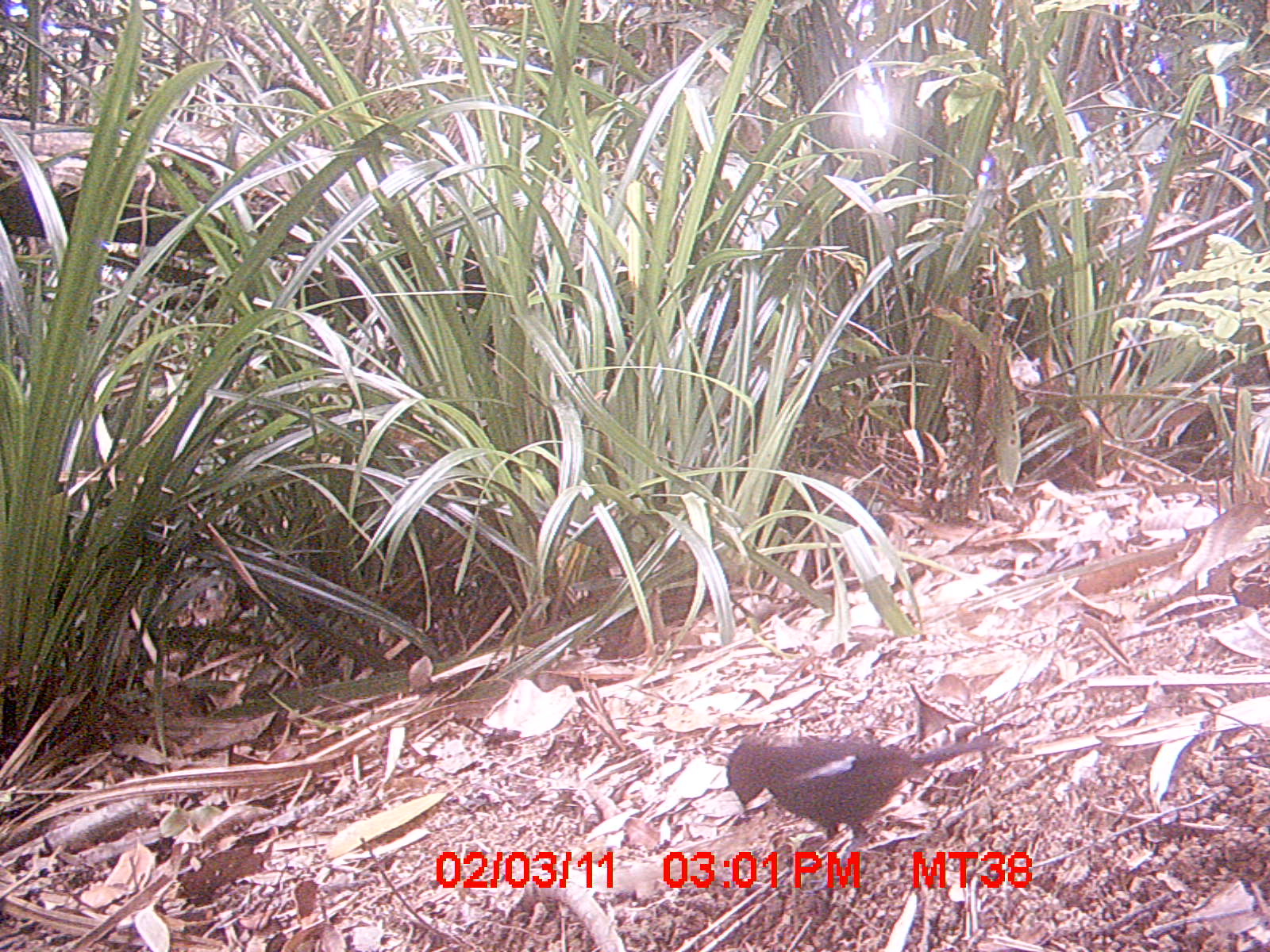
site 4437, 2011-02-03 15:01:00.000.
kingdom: Animalia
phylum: Chordata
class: Aves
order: Passeriformes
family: Muscicapidae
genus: Copsychus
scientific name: Copsychus albospecularis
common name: madagascar magpie-robin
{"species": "Copsychus albospecularis (madagascar magpie-robin)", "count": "1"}